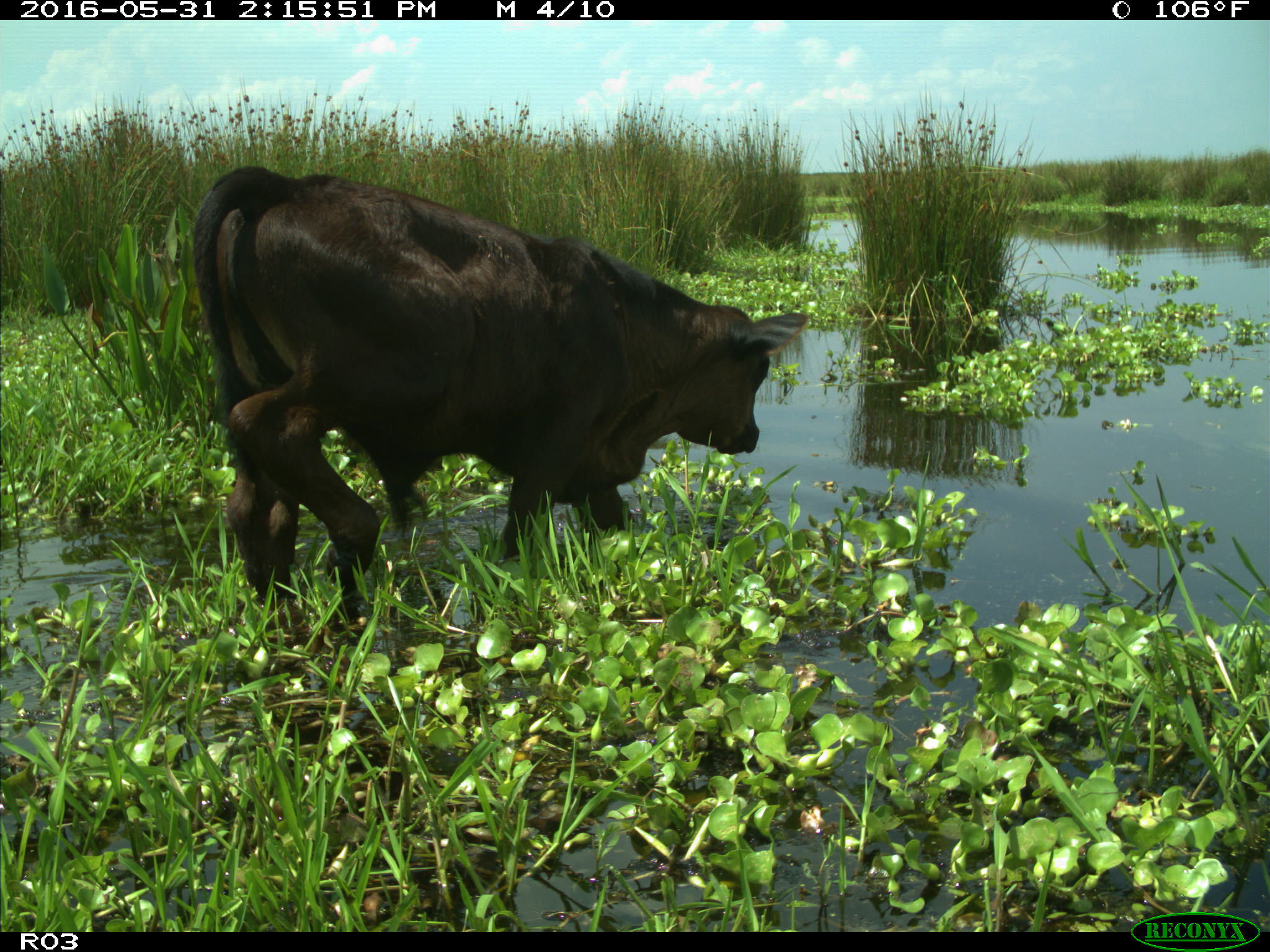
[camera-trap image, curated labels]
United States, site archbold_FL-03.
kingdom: Animalia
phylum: Chordata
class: Mammalia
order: Artiodactyla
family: Bovidae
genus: Bos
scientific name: Bos taurus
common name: domestic cow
Bos taurus (domestic cow).